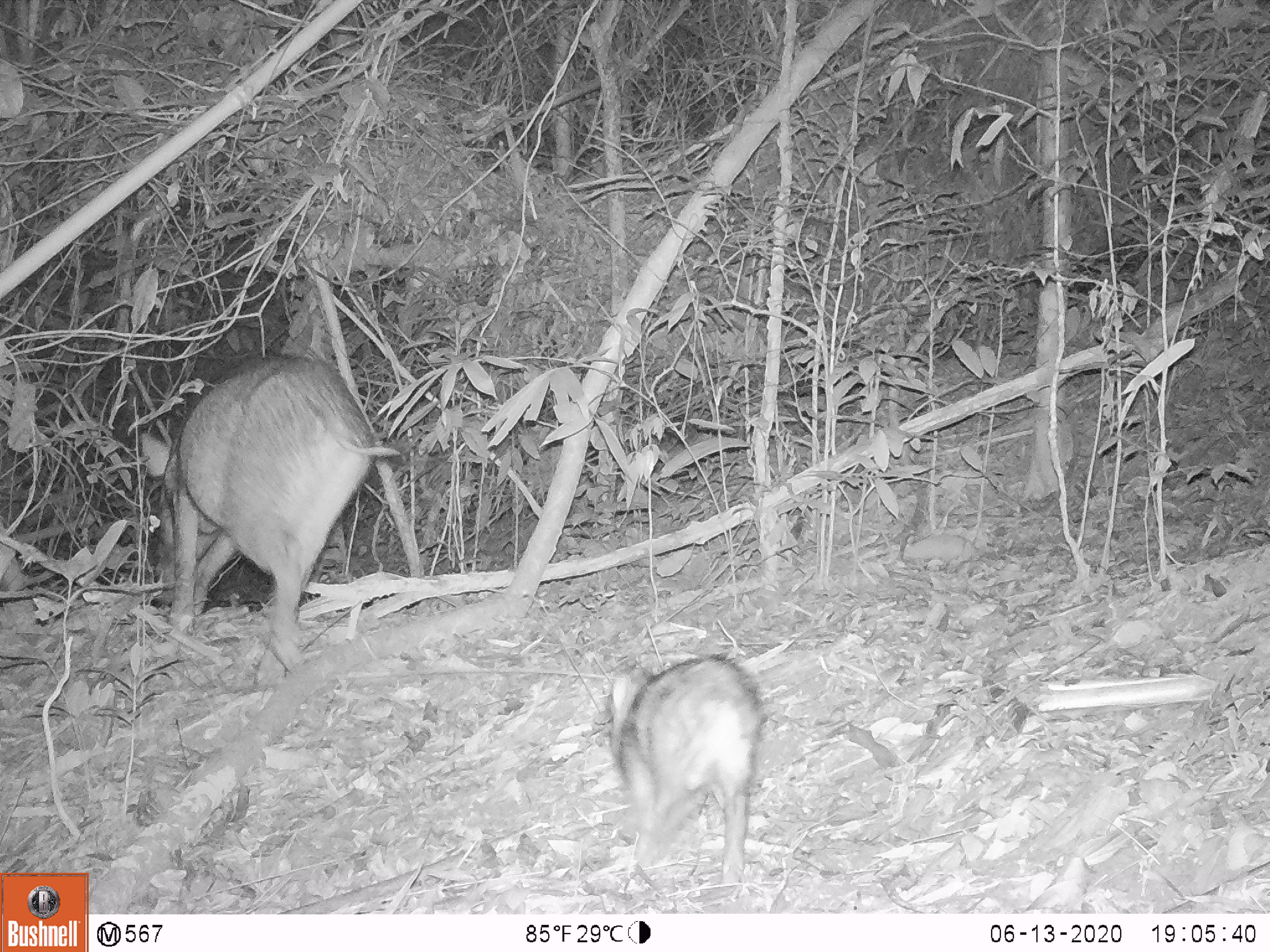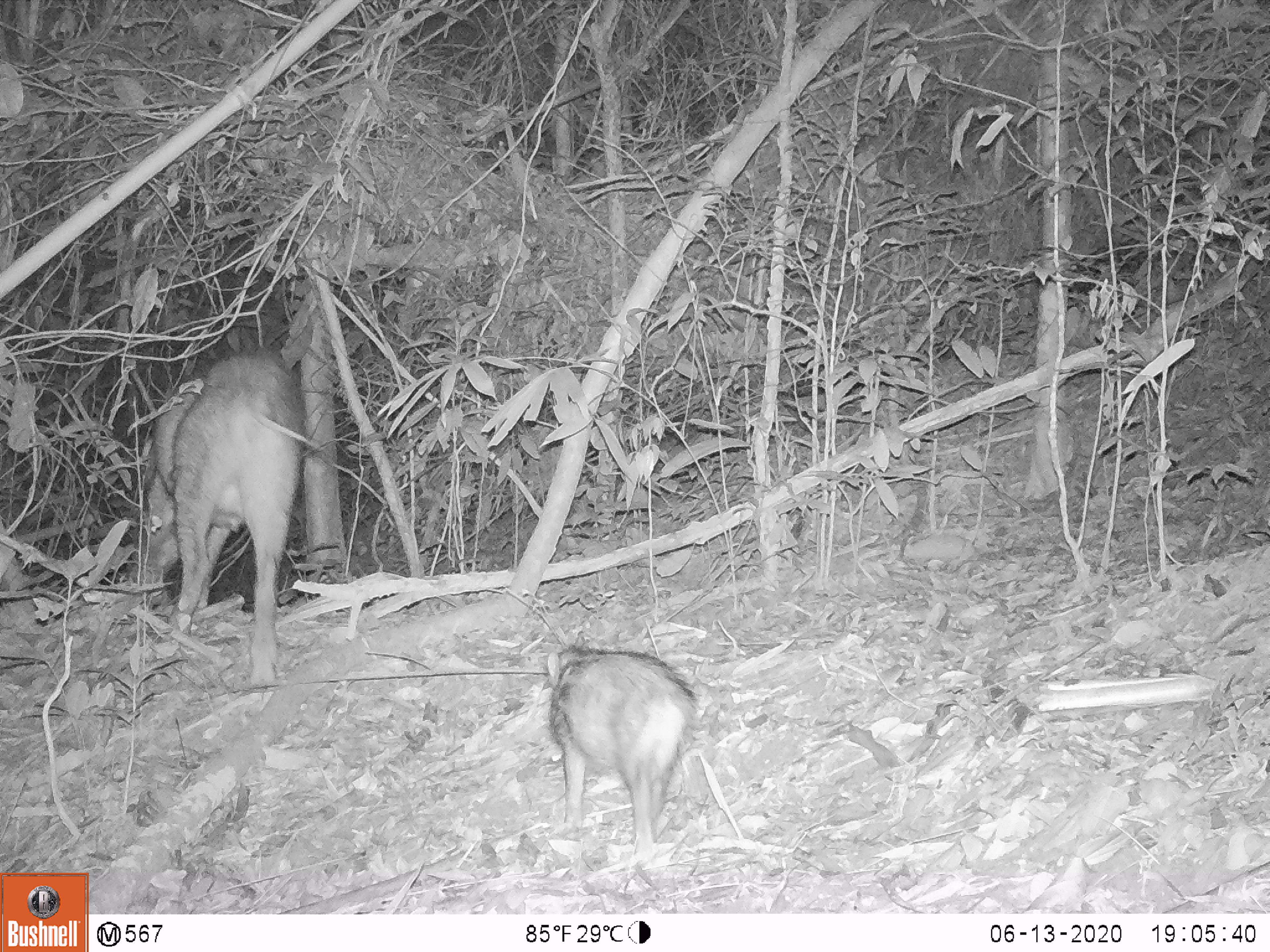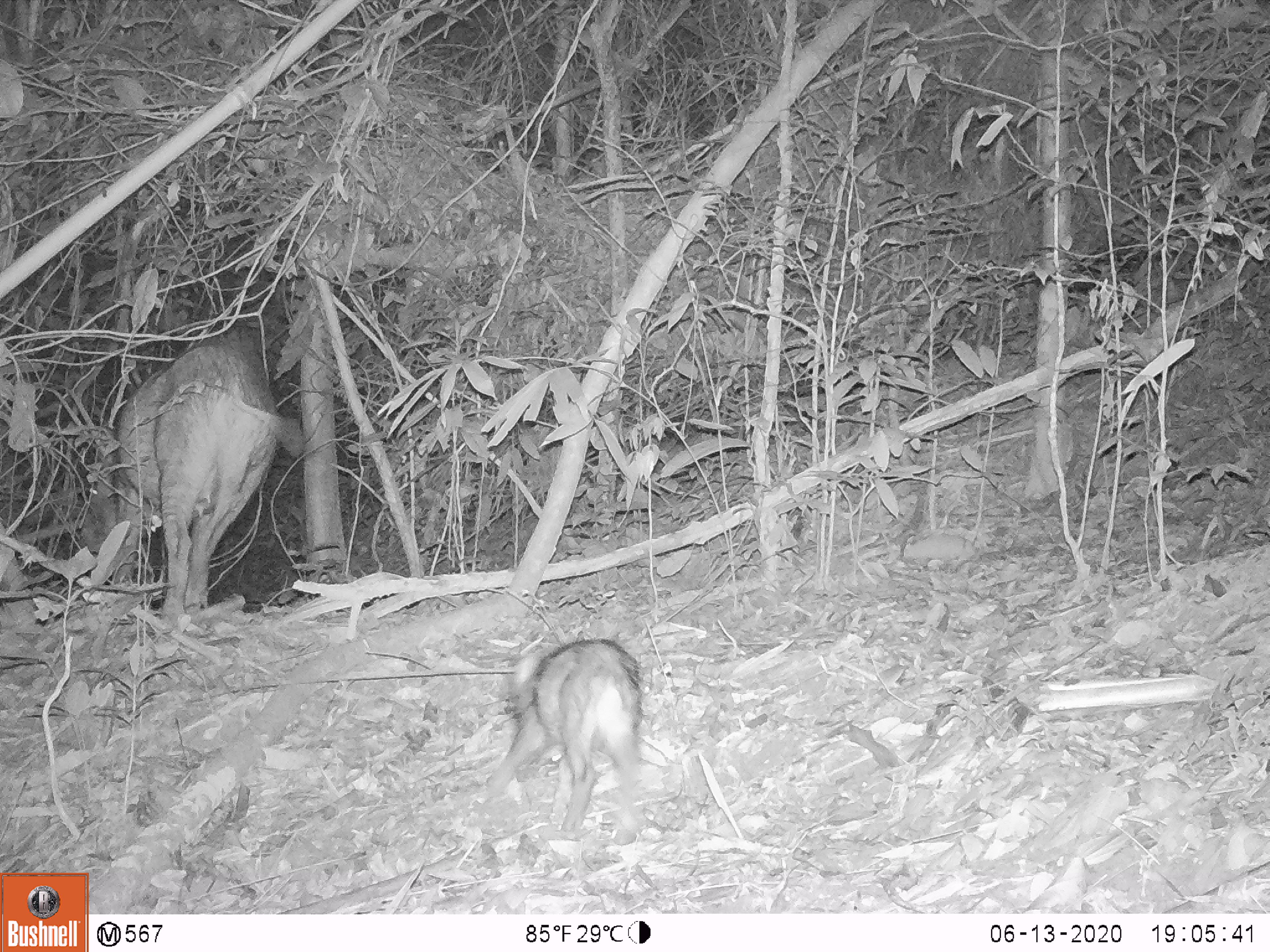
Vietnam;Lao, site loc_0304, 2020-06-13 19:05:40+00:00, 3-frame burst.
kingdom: Animalia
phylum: Chordata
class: Mammalia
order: Artiodactyla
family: Suidae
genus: Sus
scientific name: Sus scrofa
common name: eurasian wild pig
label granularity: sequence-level